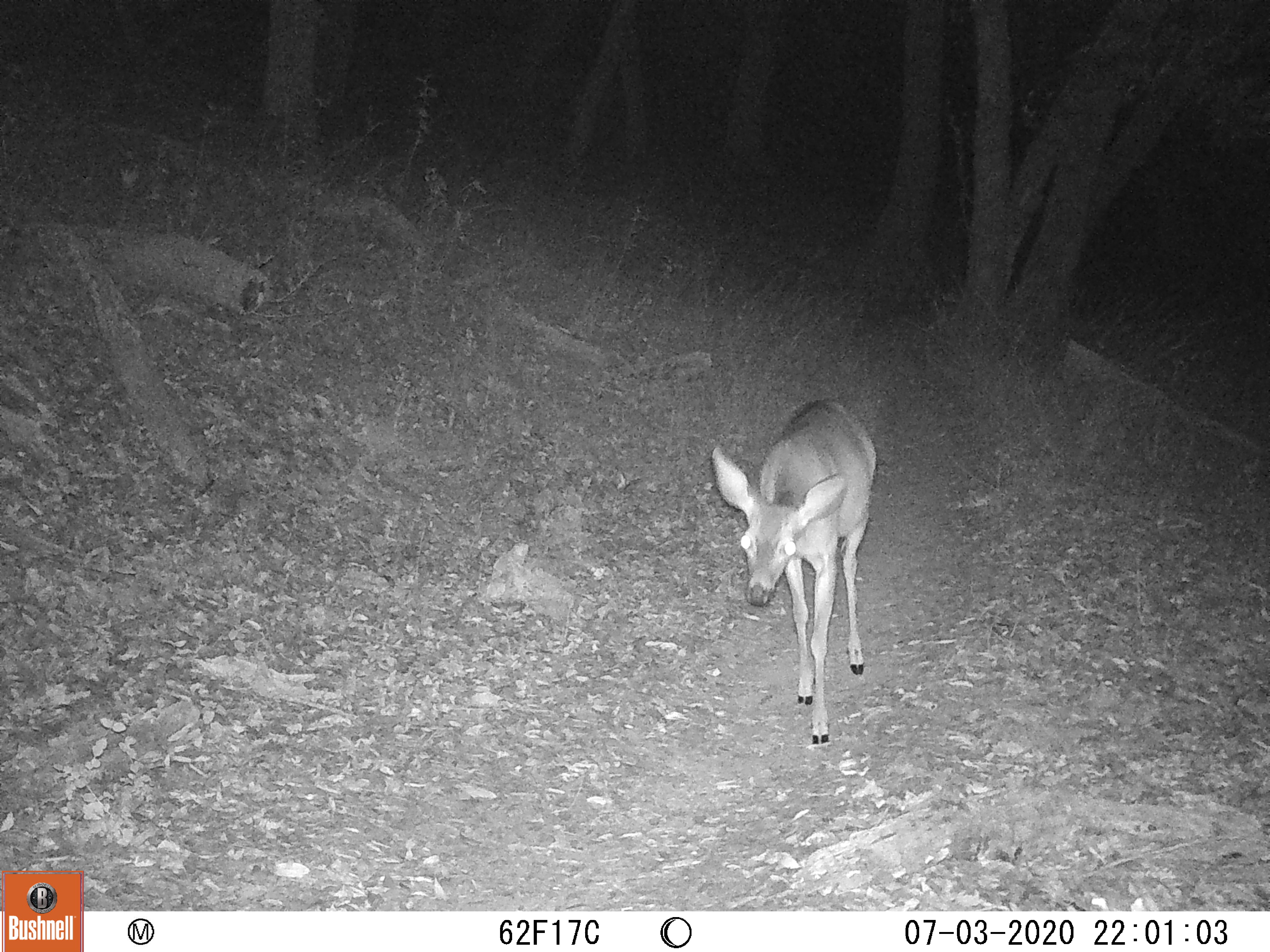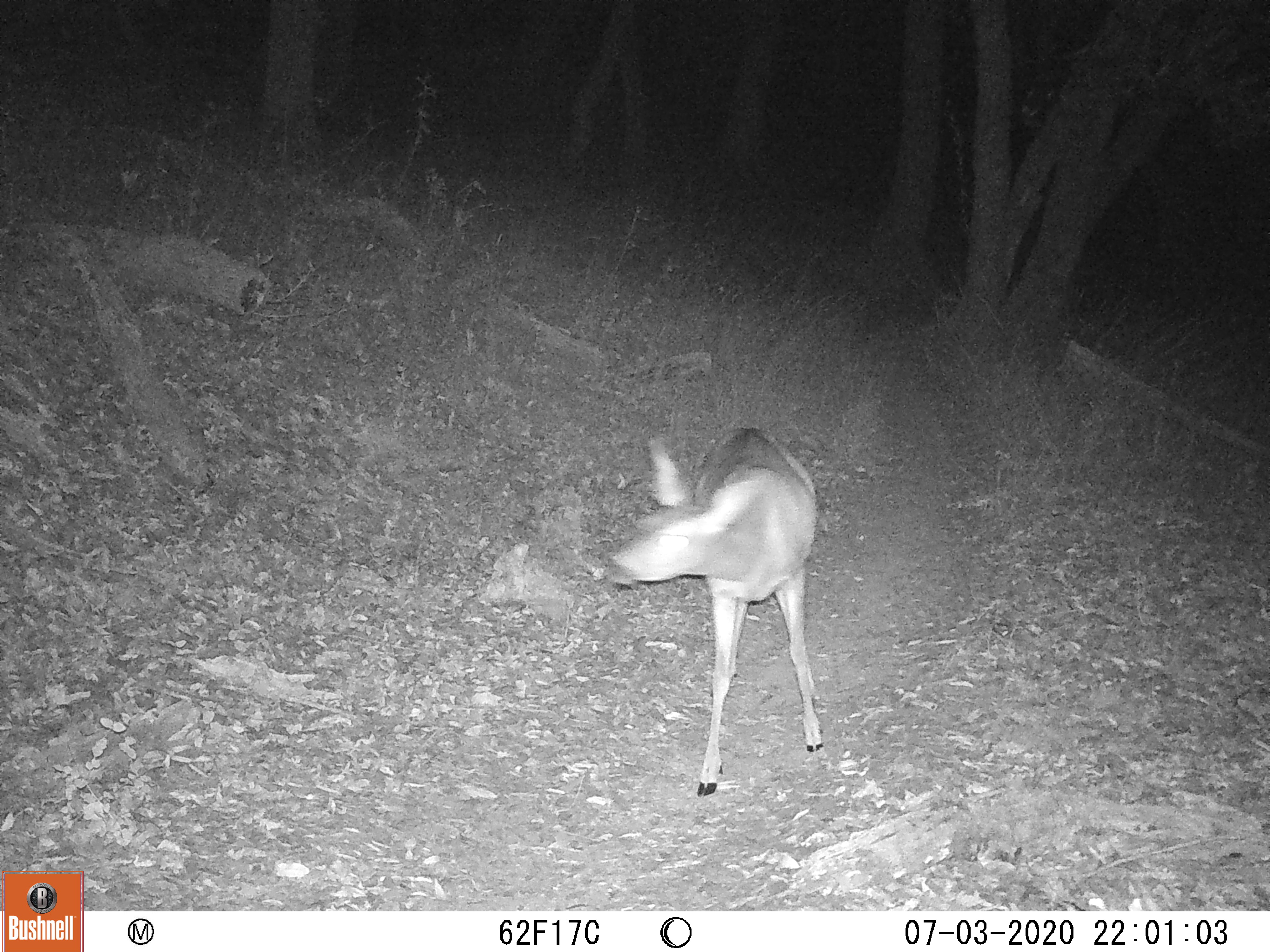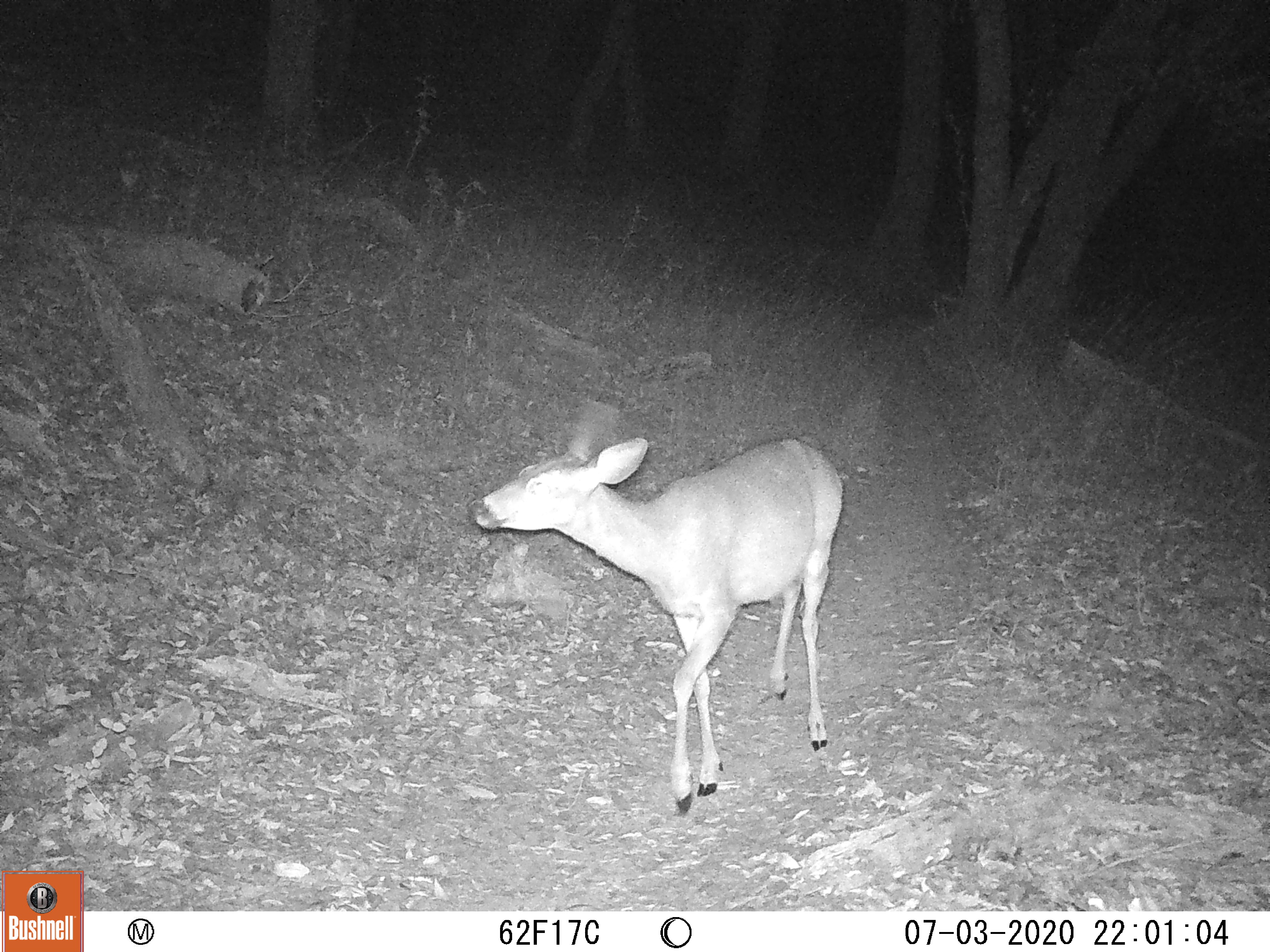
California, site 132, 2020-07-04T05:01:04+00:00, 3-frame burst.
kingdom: Animalia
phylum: Chordata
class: Mammalia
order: Artiodactyla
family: Cervidae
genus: Odocoileus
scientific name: Odocoileus hemionus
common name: mule deer